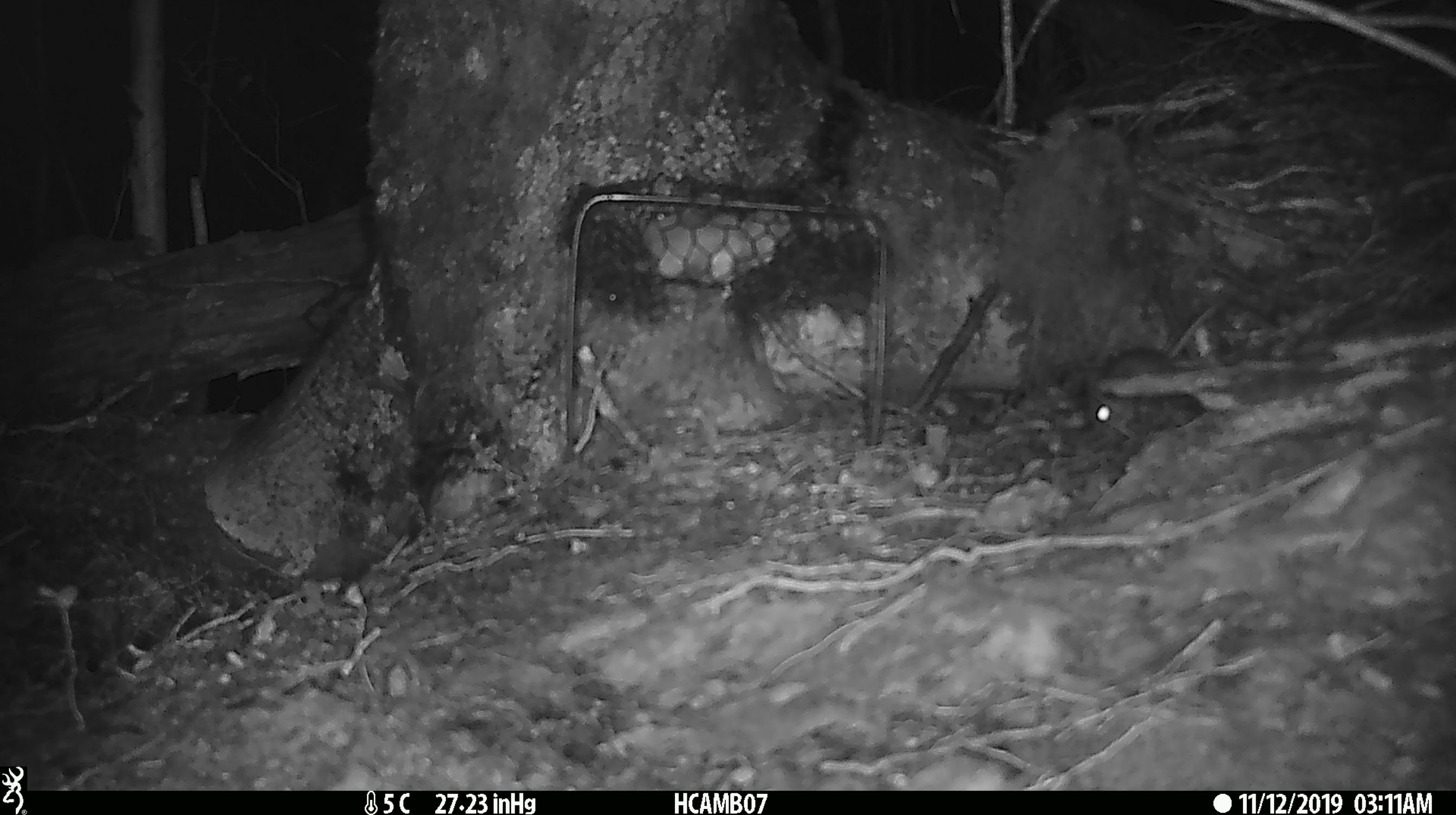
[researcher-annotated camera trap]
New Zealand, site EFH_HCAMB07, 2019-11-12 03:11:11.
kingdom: Animalia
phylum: Chordata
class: Mammalia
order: Rodentia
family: Muridae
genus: Mus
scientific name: Mus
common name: mouse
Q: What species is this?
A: Mouse (Mus).